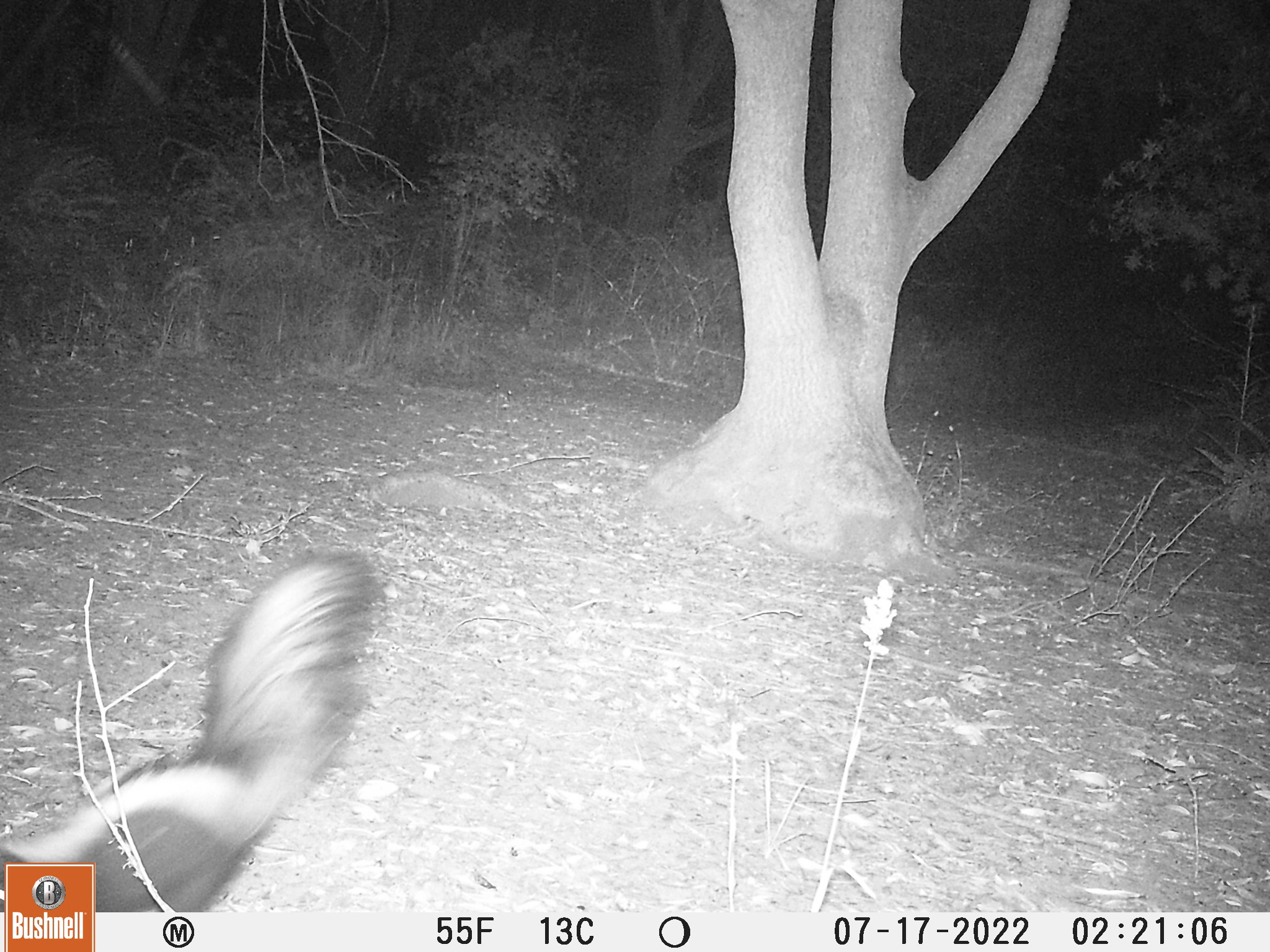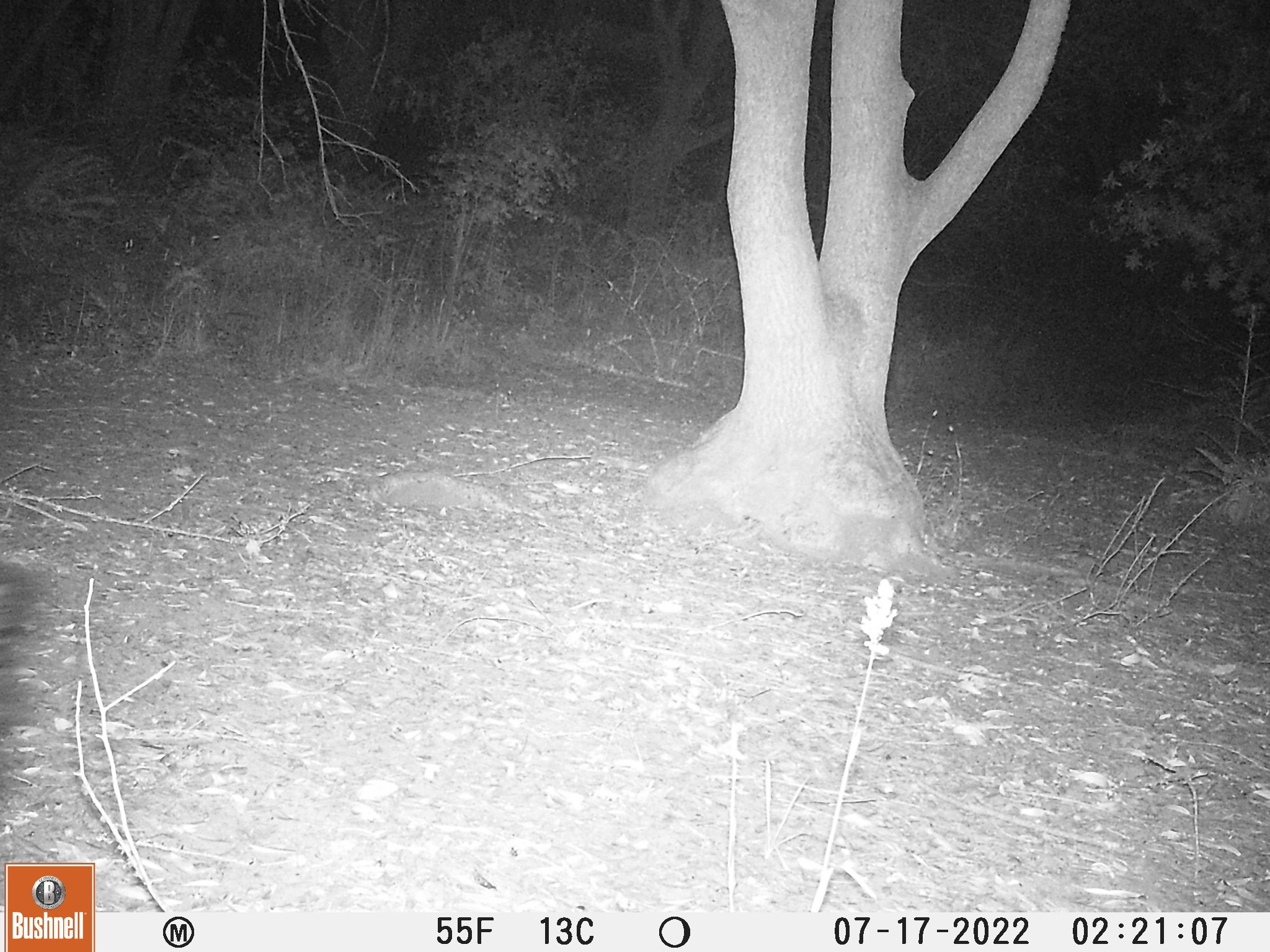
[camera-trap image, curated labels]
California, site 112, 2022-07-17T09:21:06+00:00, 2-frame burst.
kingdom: Animalia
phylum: Chordata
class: Mammalia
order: Carnivora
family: Mephitidae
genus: Mephitis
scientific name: Mephitis mephitis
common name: striped skunk